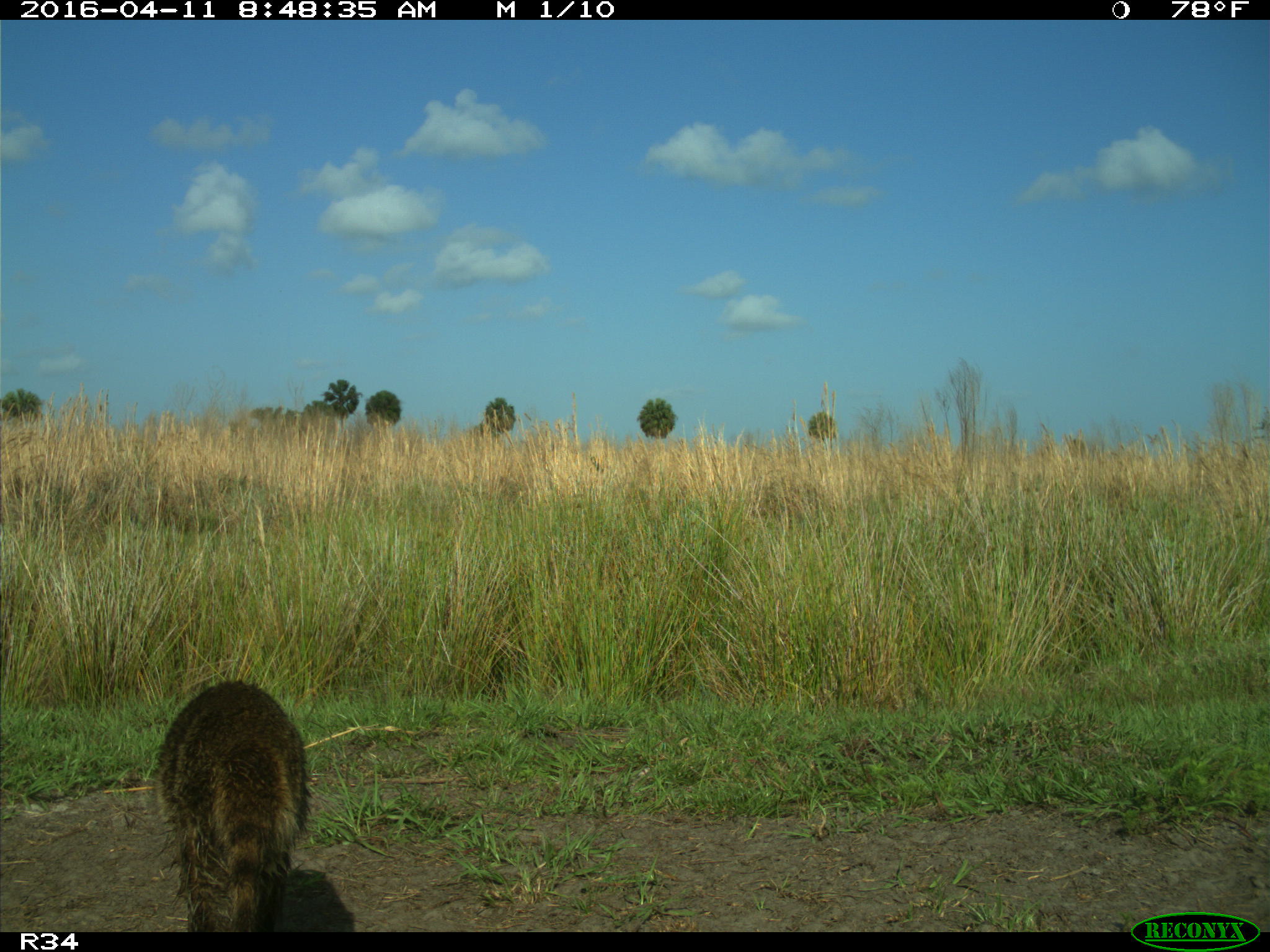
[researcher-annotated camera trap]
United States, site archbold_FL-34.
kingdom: Animalia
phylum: Chordata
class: Mammalia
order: Carnivora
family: Procyonidae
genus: Procyon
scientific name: Procyon lotor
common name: common raccoon